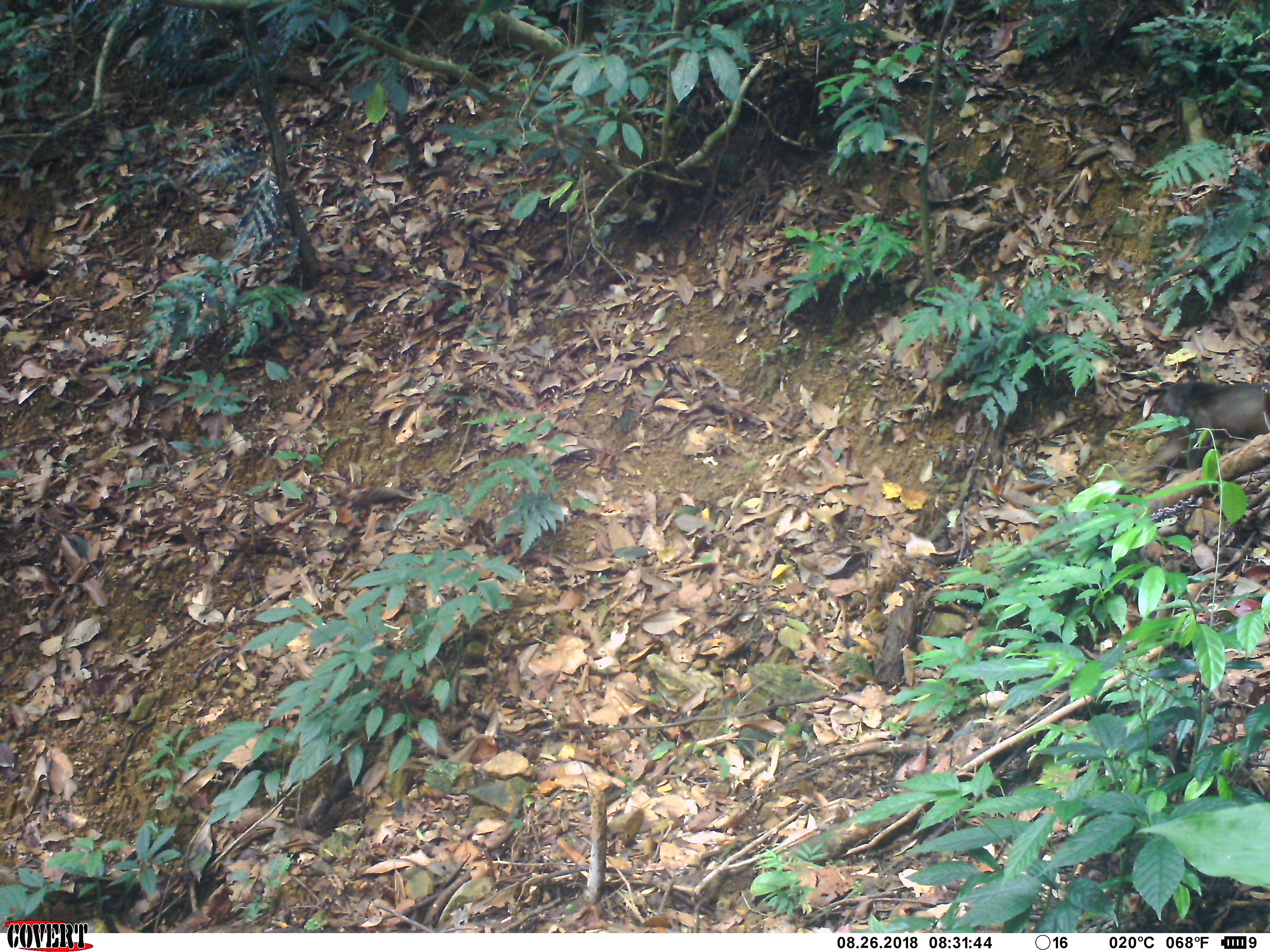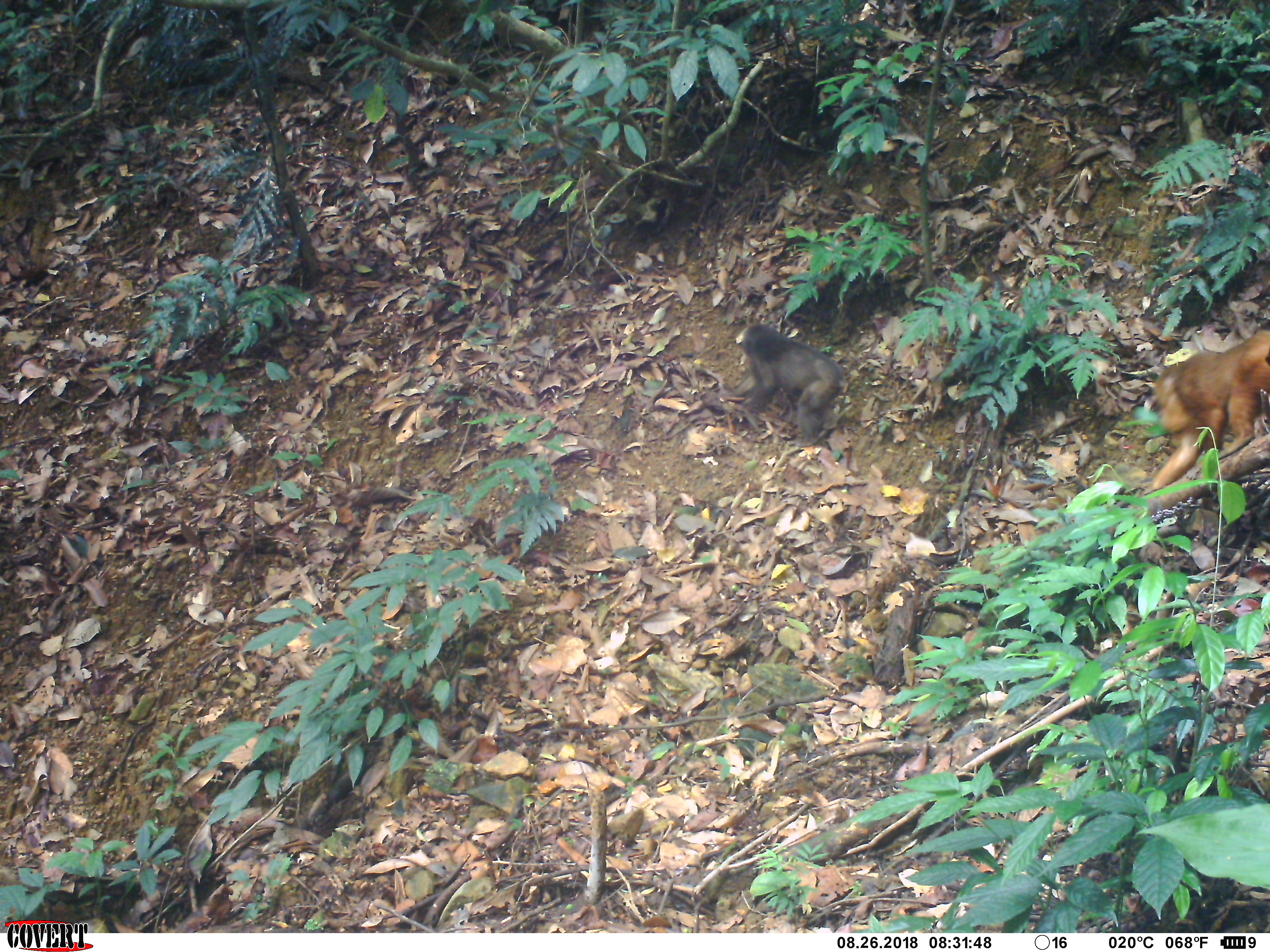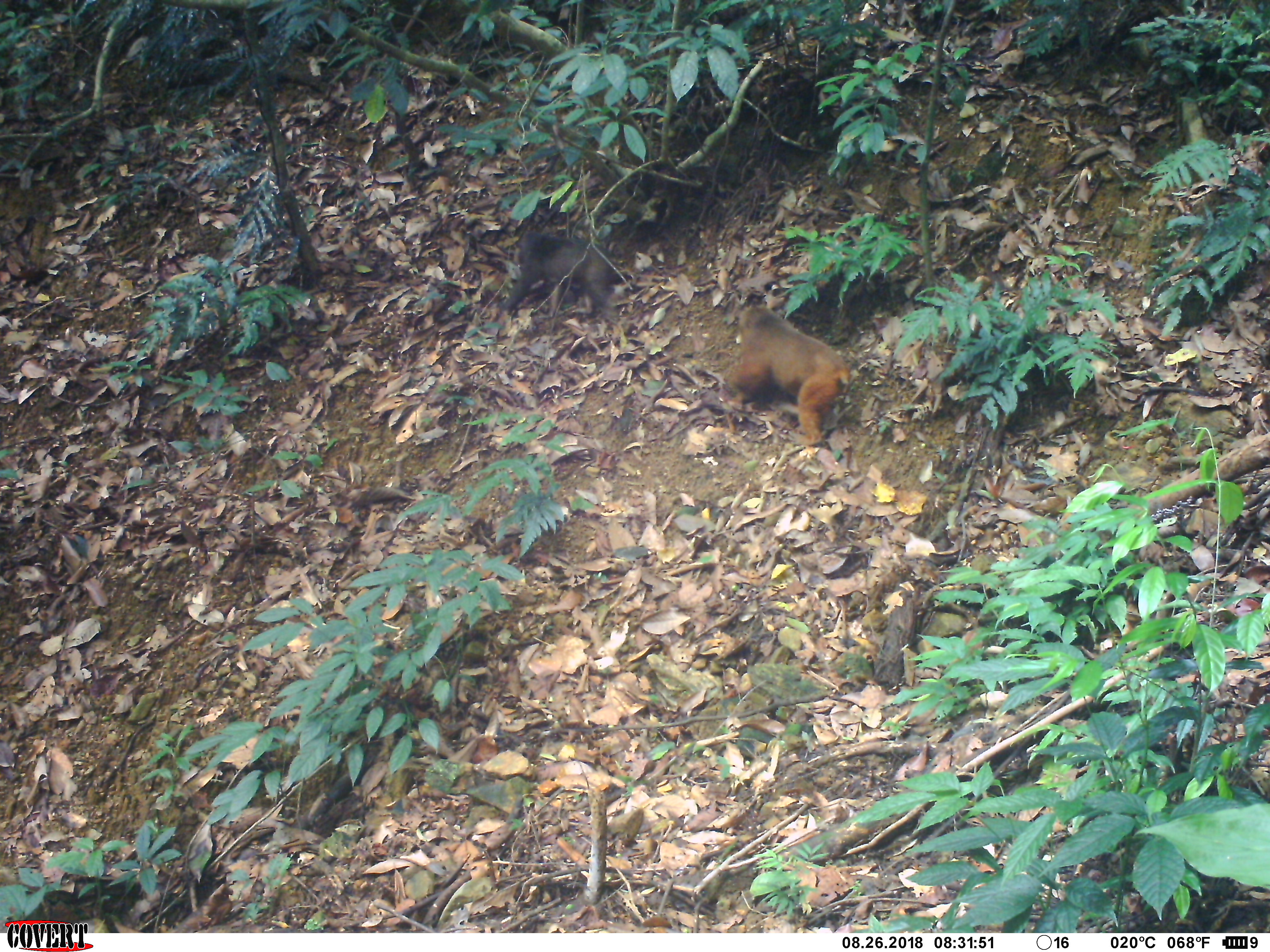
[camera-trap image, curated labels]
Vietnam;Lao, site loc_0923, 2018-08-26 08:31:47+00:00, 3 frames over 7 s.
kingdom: Animalia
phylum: Chordata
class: Mammalia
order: Primates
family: Cercopithecidae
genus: Macaca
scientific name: Macaca arctoides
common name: stump-tailed macaque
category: stump tailed macaque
Stump tailed macaque (stump-tailed macaque) (Macaca arctoides). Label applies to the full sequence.